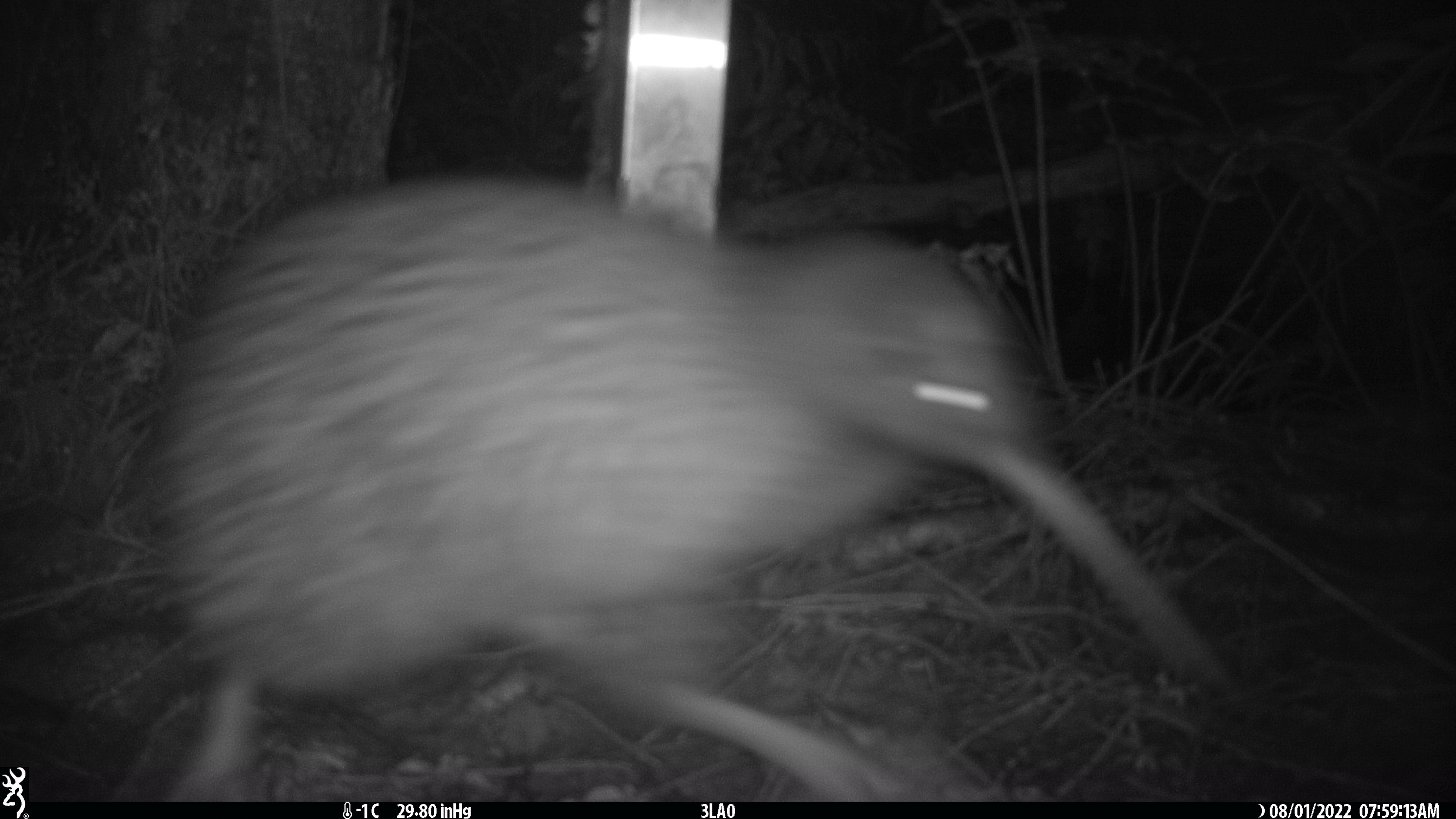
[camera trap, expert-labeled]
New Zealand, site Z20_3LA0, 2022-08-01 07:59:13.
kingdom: Animalia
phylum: Chordata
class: Aves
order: Apterygiformes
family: Apterygidae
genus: Apteryx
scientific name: Apteryx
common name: kiwi